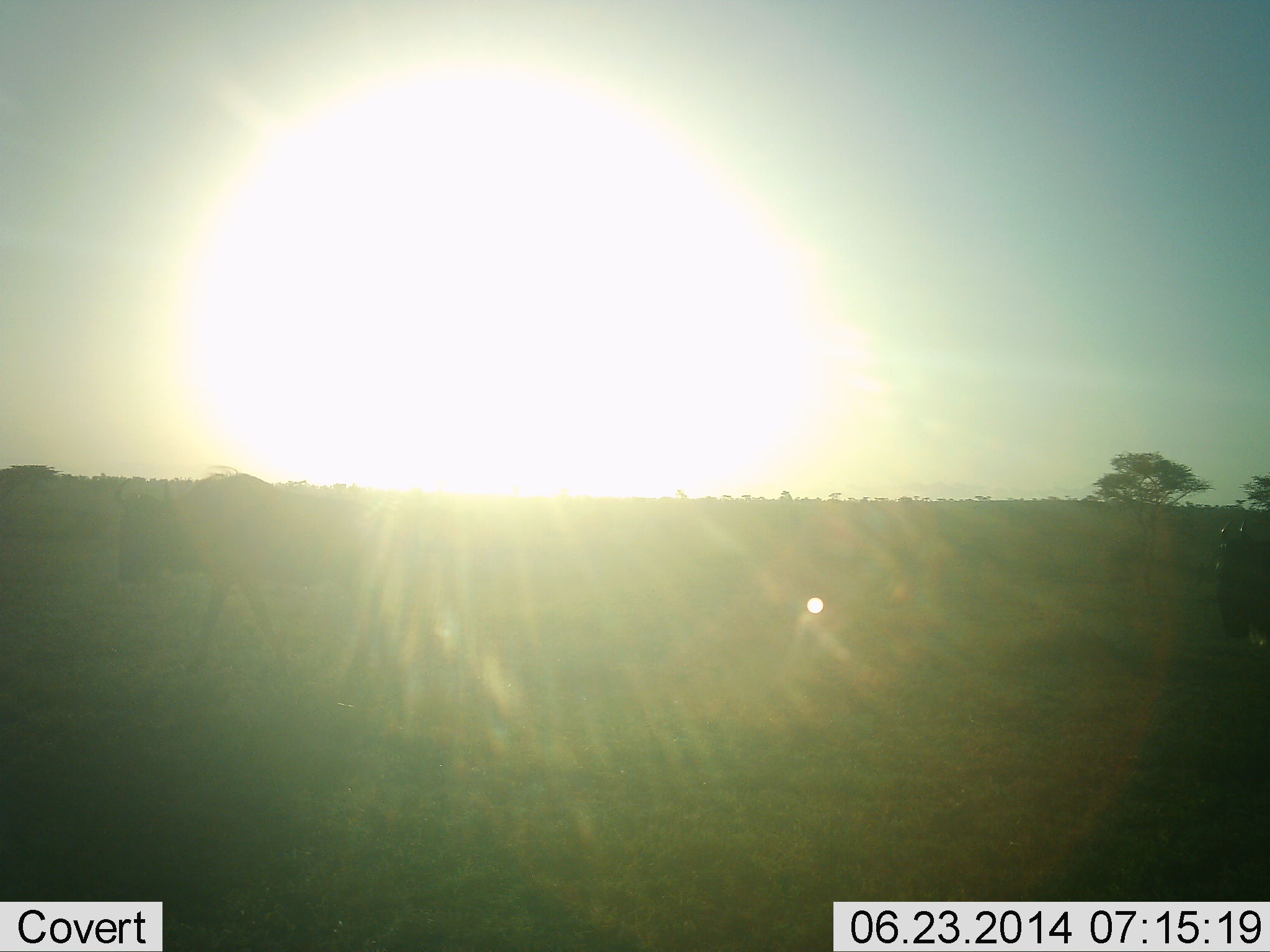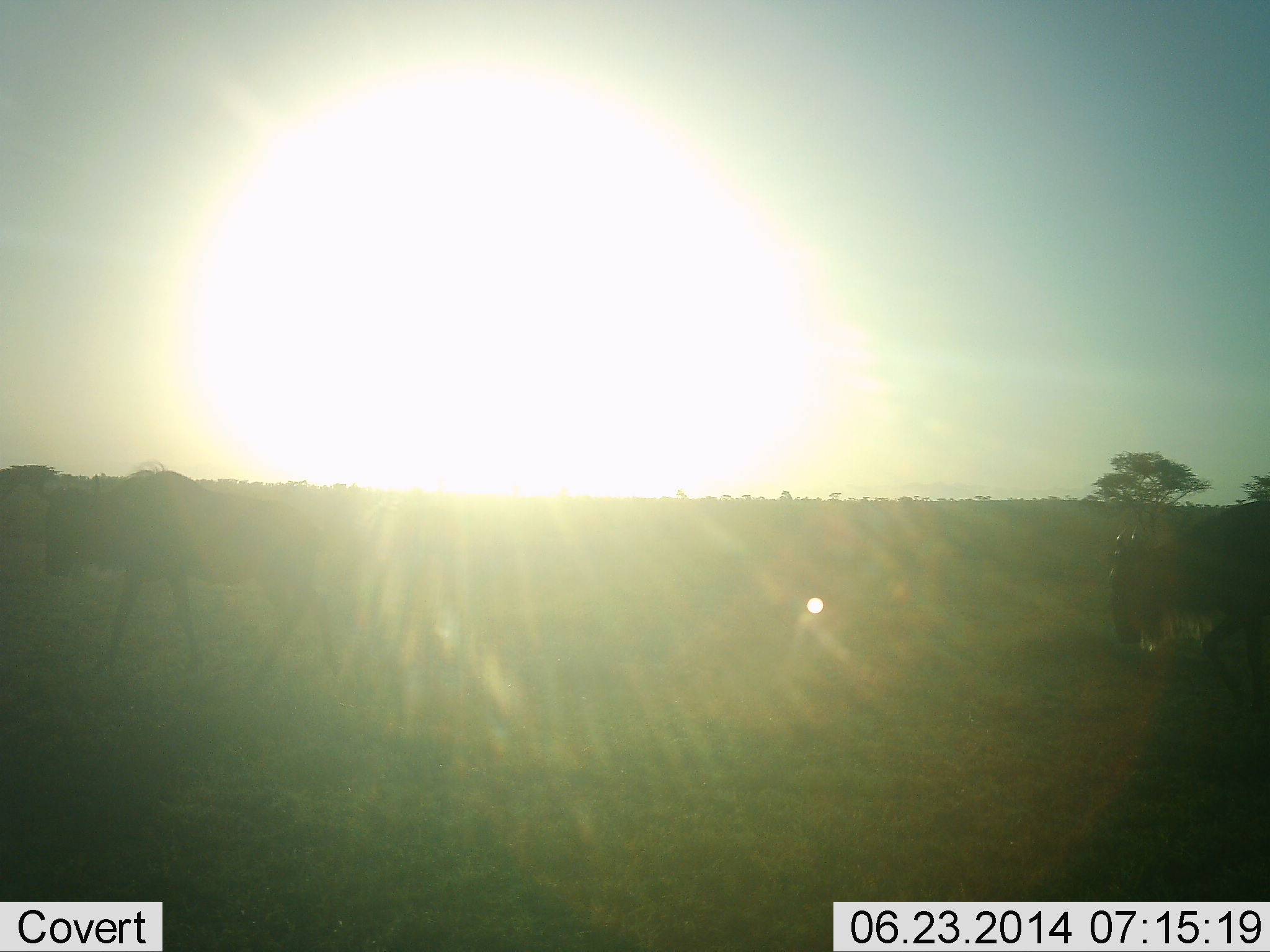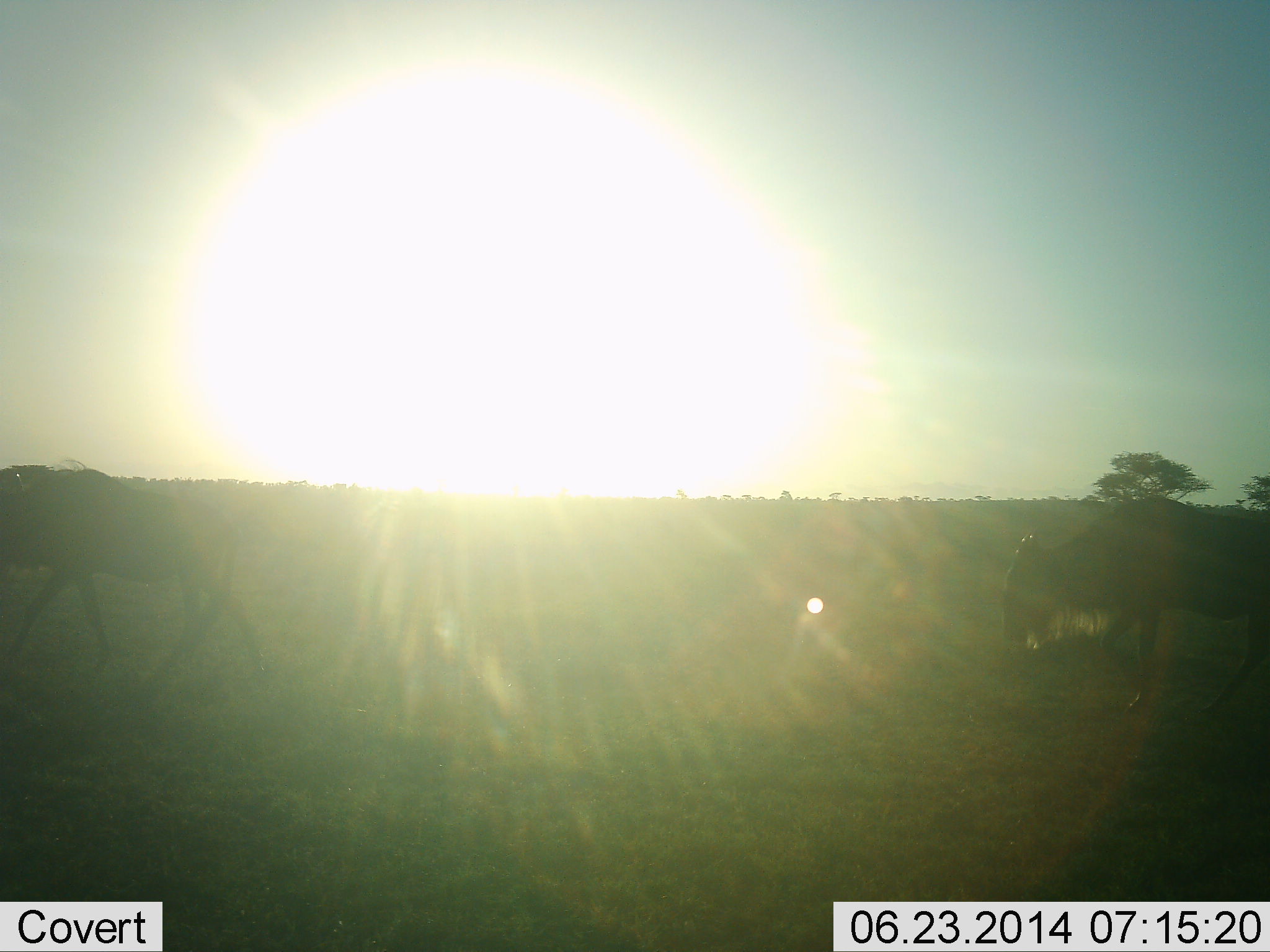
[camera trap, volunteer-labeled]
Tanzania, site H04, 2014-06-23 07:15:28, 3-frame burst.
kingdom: Animalia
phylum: Chordata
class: Mammalia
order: Artiodactyla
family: Bovidae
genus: Connochaetes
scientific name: Connochaetes taurinus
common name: blue wildebeest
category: wildebeest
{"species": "wildebeest (blue wildebeest) (Connochaetes taurinus)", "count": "2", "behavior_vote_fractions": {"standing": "0%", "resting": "0%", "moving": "100%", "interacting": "0%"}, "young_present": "0%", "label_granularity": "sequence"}